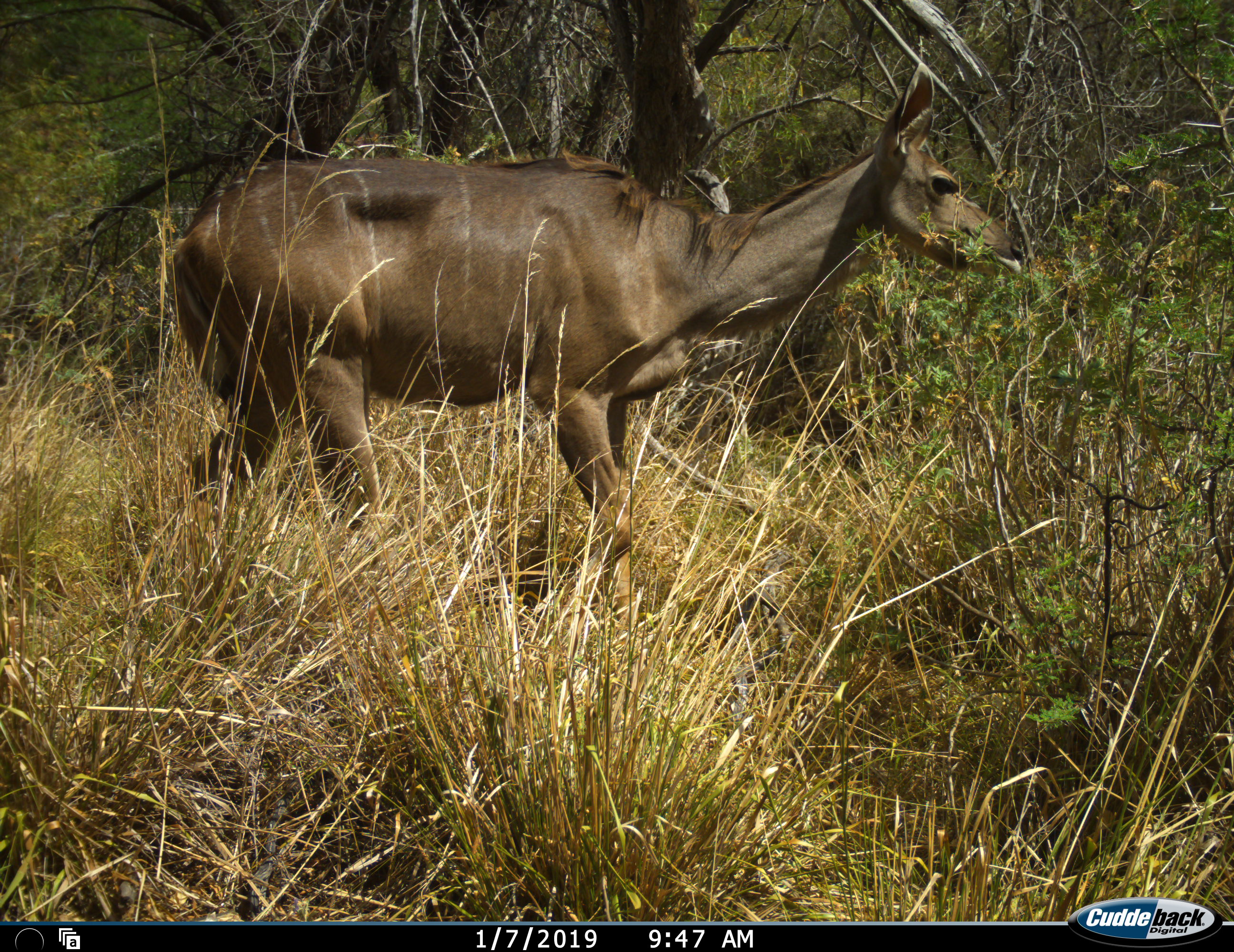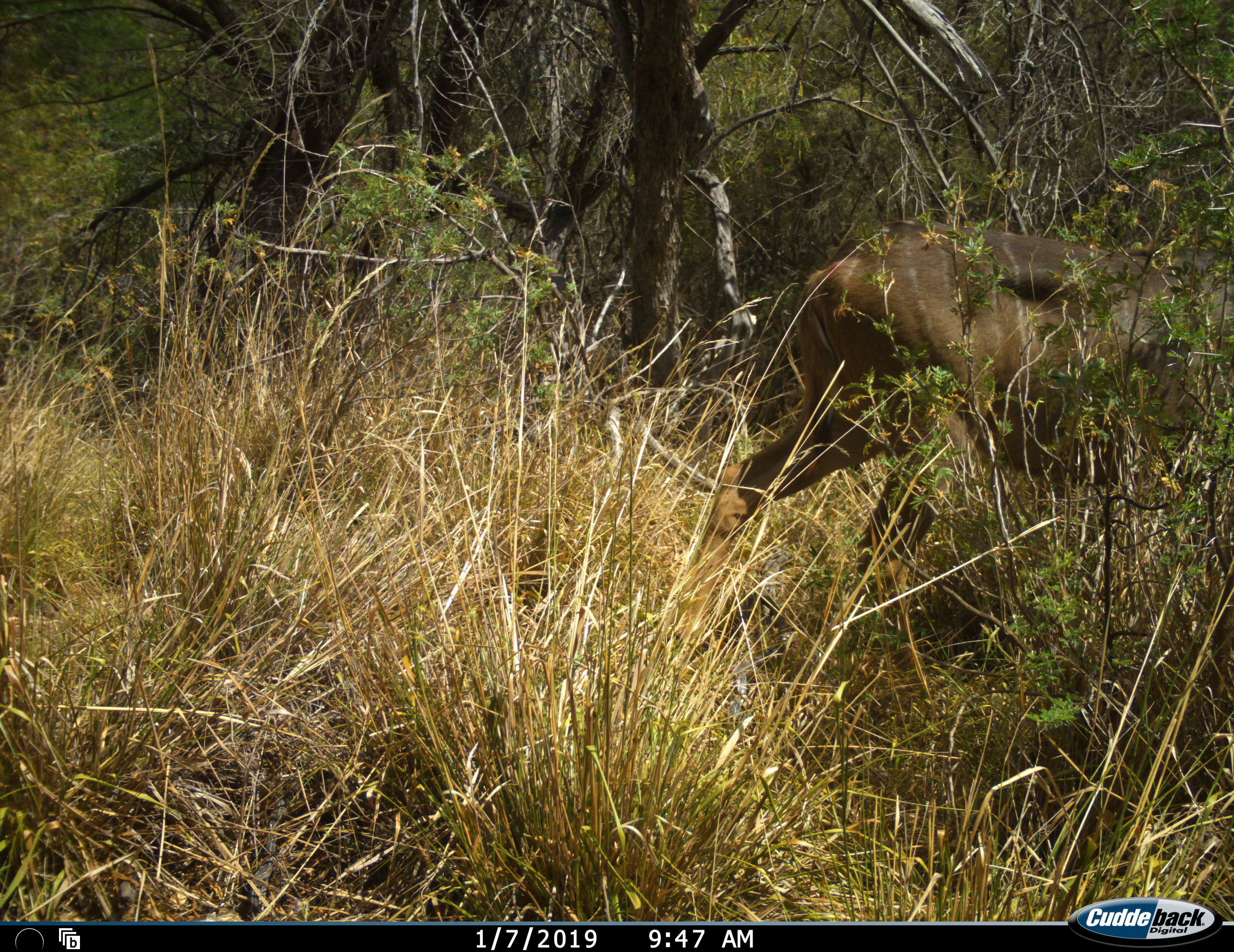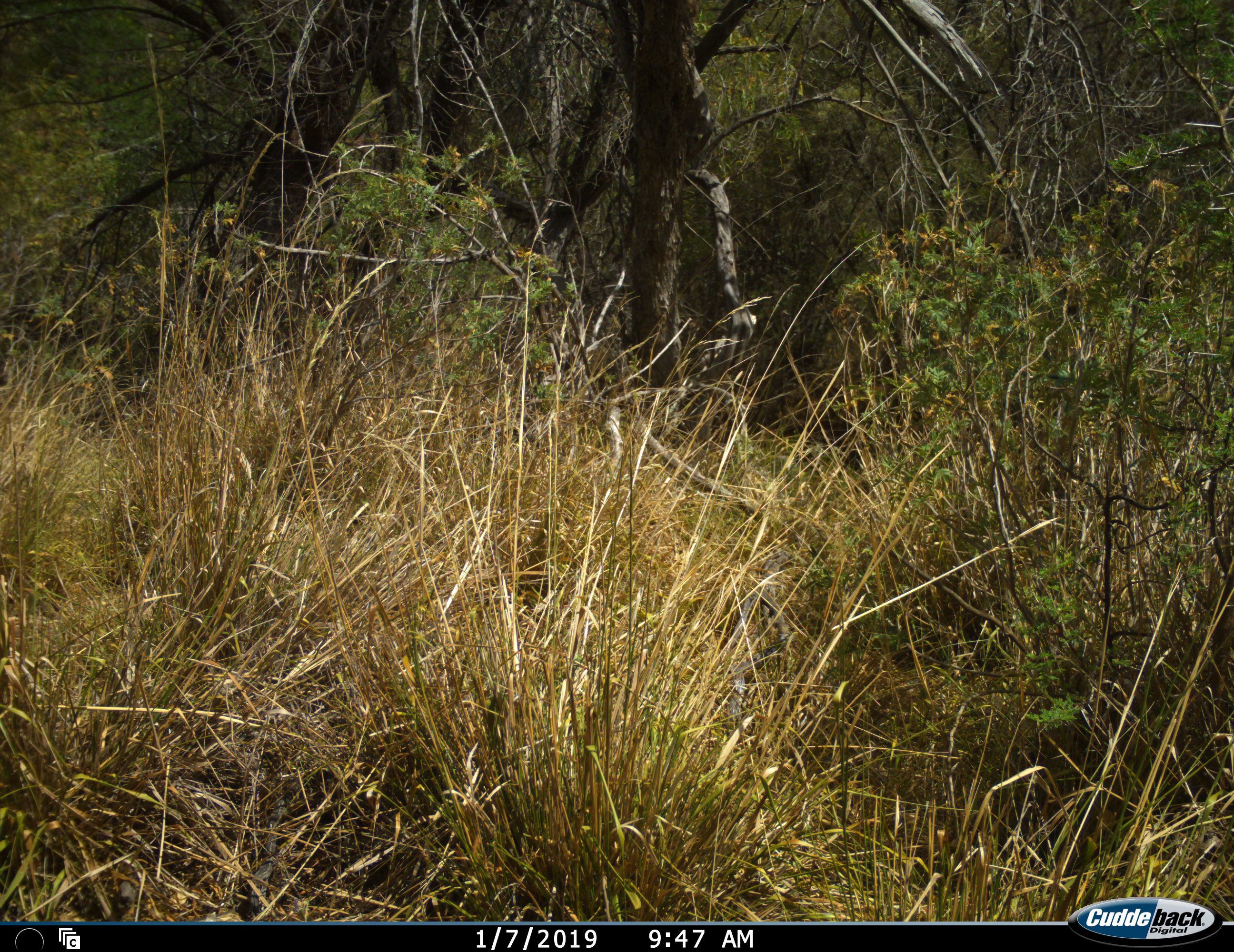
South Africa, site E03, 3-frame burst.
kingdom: Animalia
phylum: Chordata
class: Mammalia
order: Artiodactyla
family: Bovidae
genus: Tragelaphus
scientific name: Tragelaphus strepsiceros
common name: greater kudu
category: kudu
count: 1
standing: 22%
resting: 0%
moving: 100%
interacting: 0%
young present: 0%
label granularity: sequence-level